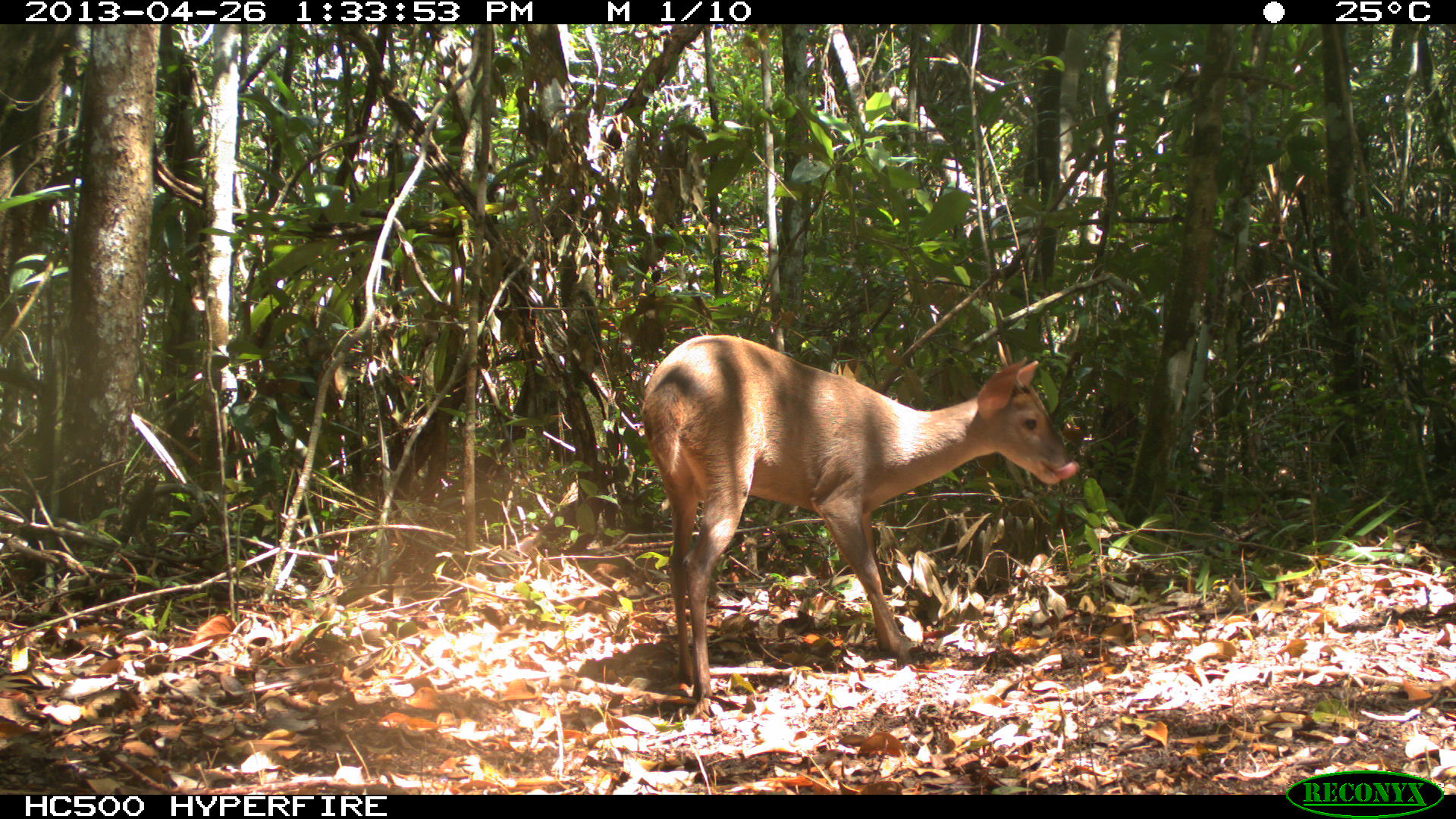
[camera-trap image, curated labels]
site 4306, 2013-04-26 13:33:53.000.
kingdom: Animalia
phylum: Chordata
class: Mammalia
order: Artiodactyla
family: Cervidae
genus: Odocoileus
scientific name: Odocoileus pandora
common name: yucatán brown brocket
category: mazama pandora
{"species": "mazama pandora (yucatán brown brocket) (Odocoileus pandora)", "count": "1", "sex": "male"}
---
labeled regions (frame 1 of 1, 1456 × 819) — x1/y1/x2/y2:
mazama pandora: 637/331/1080/704